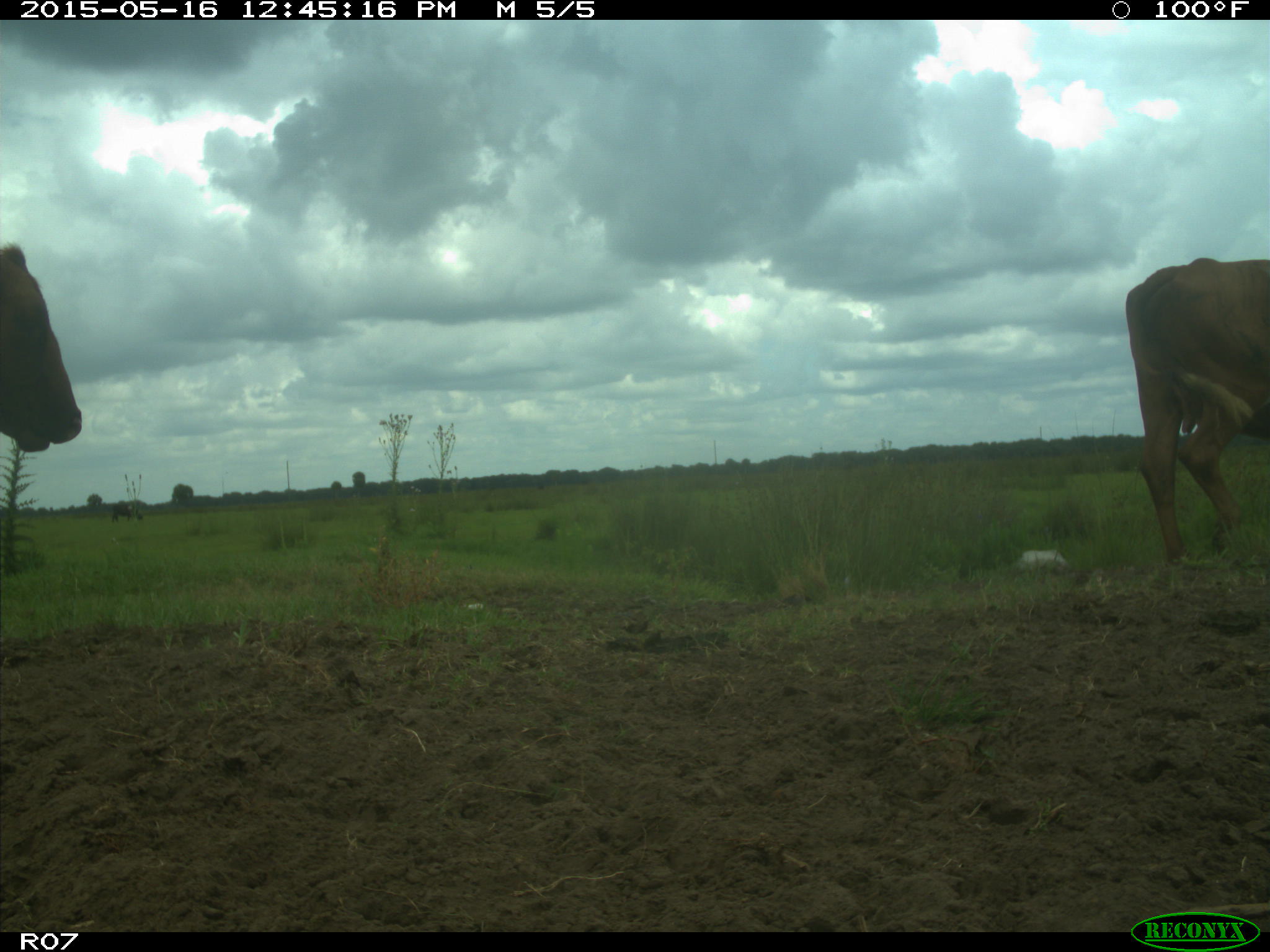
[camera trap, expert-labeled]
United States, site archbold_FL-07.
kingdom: Animalia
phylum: Chordata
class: Mammalia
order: Artiodactyla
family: Bovidae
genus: Bos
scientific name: Bos taurus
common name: domestic cow